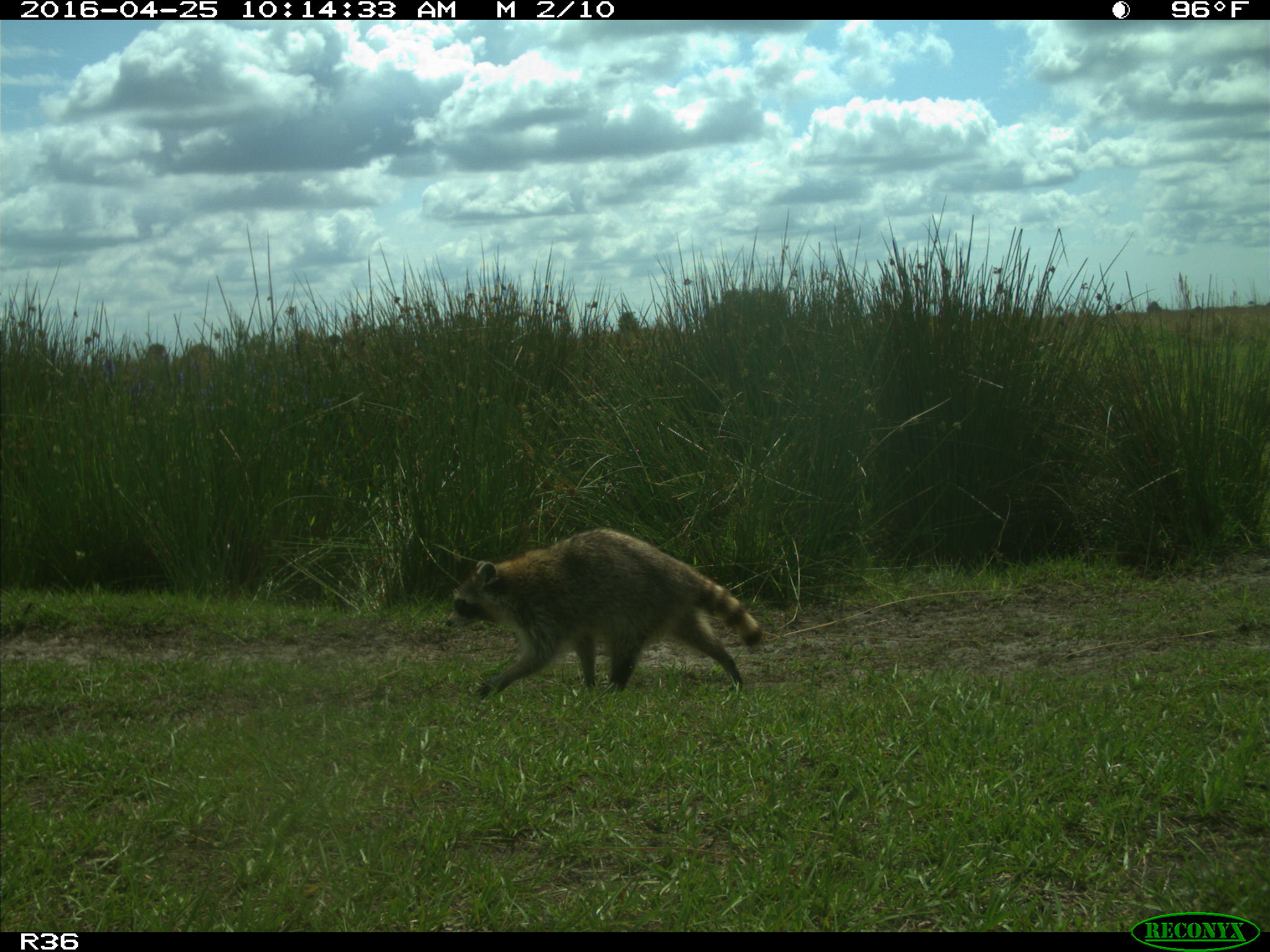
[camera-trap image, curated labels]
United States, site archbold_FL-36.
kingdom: Animalia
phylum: Chordata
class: Mammalia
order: Carnivora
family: Procyonidae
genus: Procyon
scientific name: Procyon lotor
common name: common raccoon